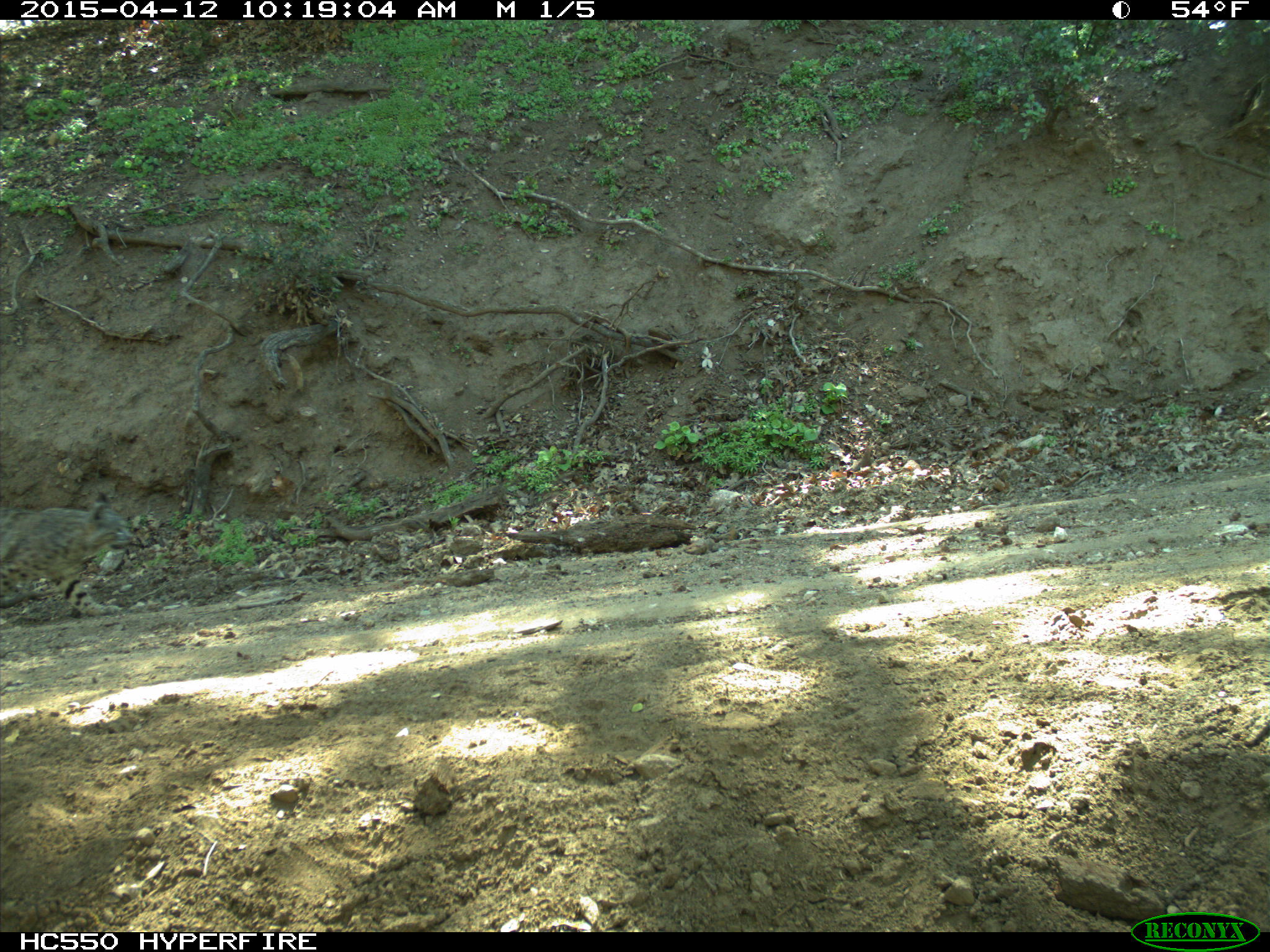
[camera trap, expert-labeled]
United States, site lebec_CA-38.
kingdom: Animalia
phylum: Chordata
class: Mammalia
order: Carnivora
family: Felidae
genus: Lynx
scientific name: Lynx rufus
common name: bobcat